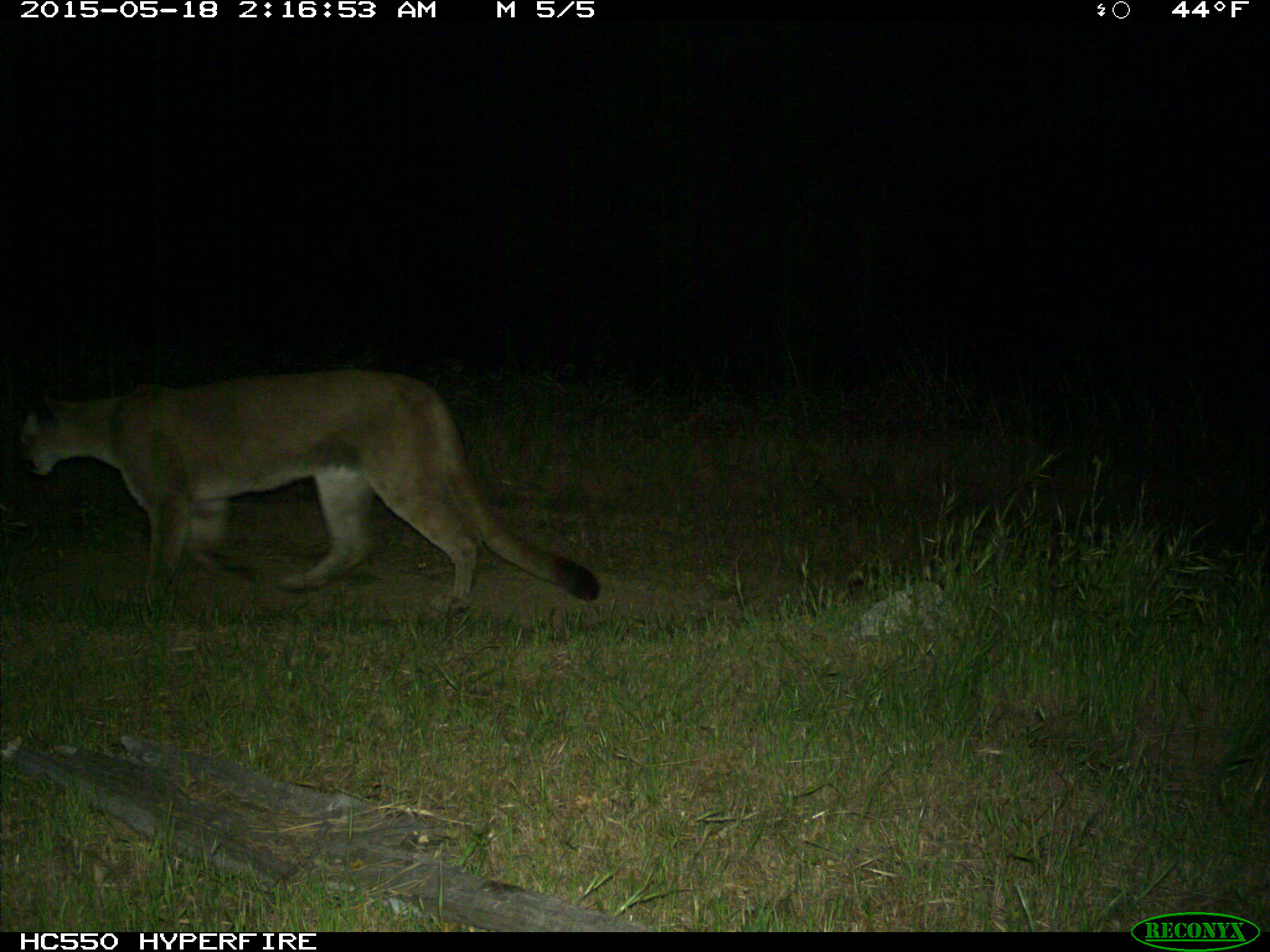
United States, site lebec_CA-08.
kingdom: Animalia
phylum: Chordata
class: Mammalia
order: Carnivora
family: Felidae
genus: Puma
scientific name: Puma concolor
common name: mountain lion